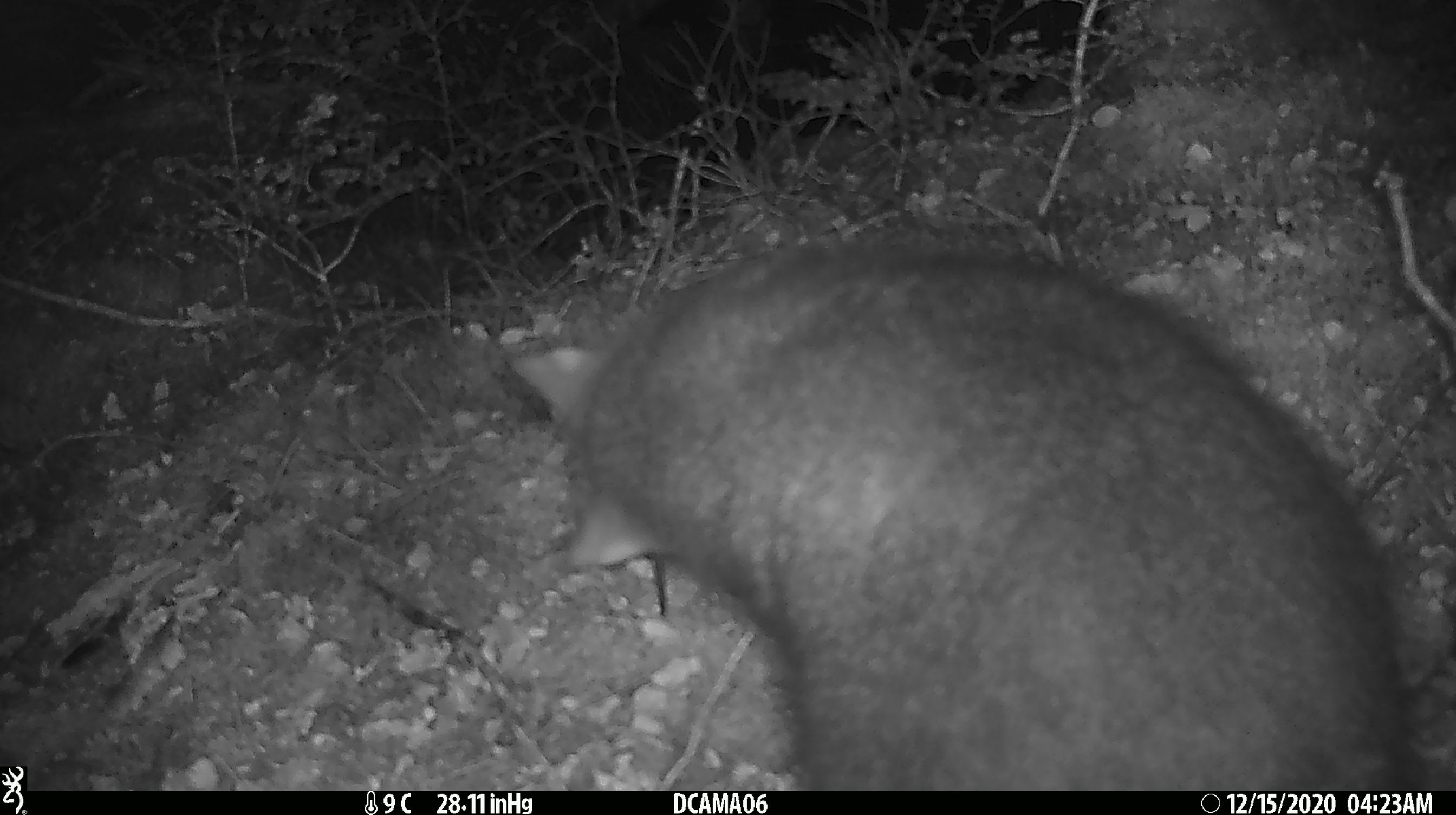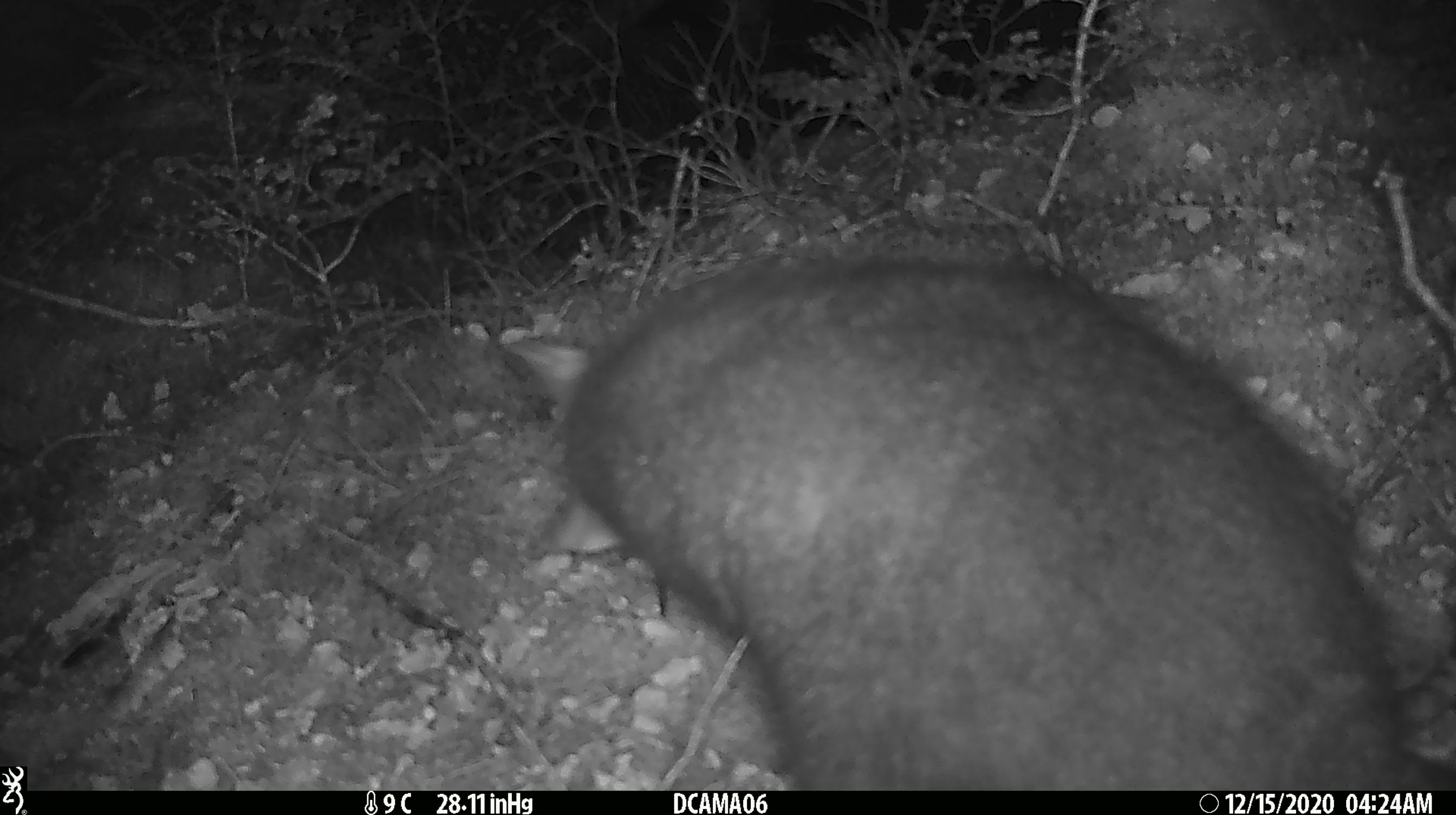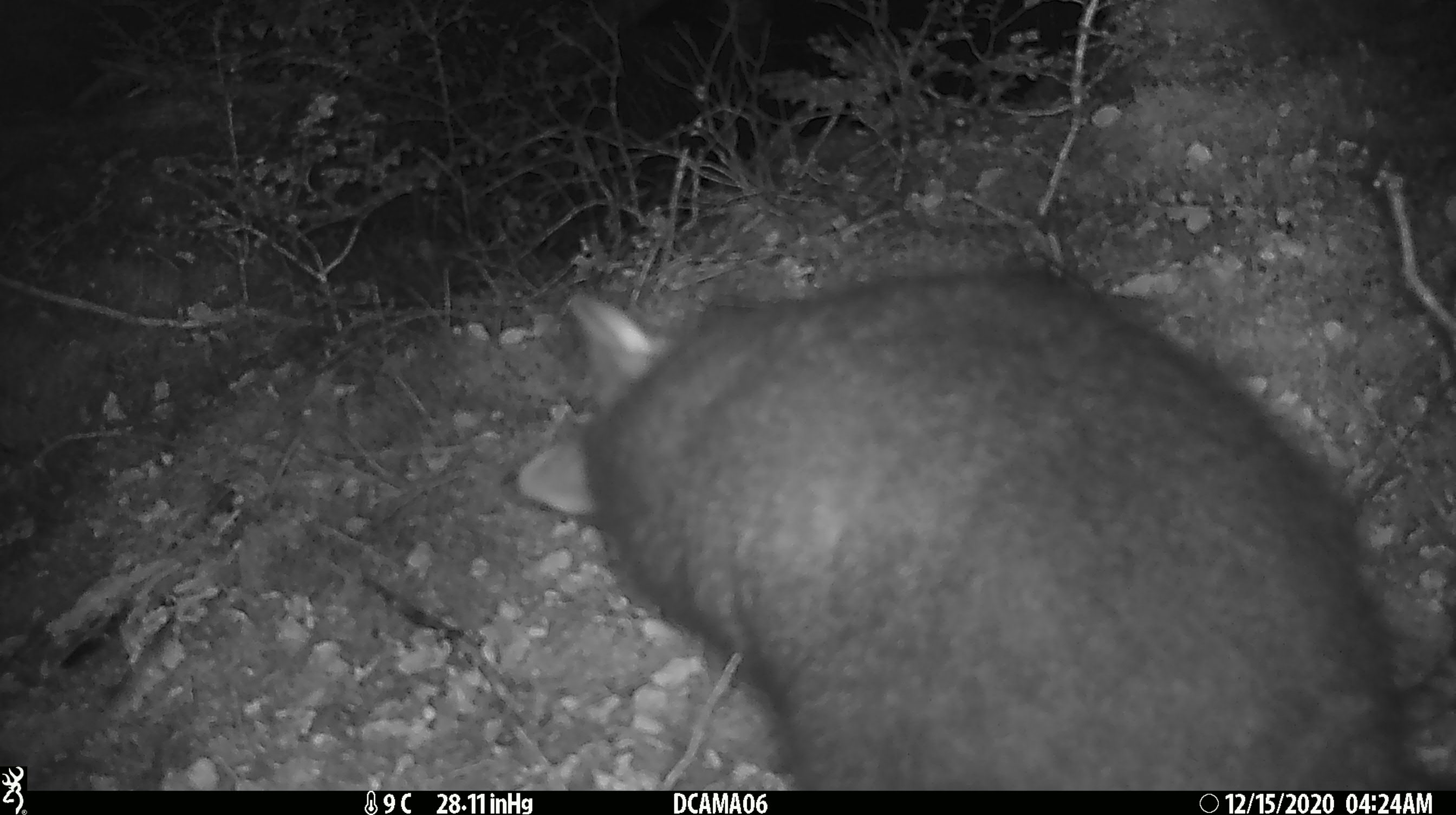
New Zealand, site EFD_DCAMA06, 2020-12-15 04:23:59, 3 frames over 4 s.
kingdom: Animalia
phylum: Chordata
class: Mammalia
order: Diprotodontia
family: Phalangeridae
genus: Trichosurus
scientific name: Trichosurus vulpecula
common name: common brushtail possum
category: possum